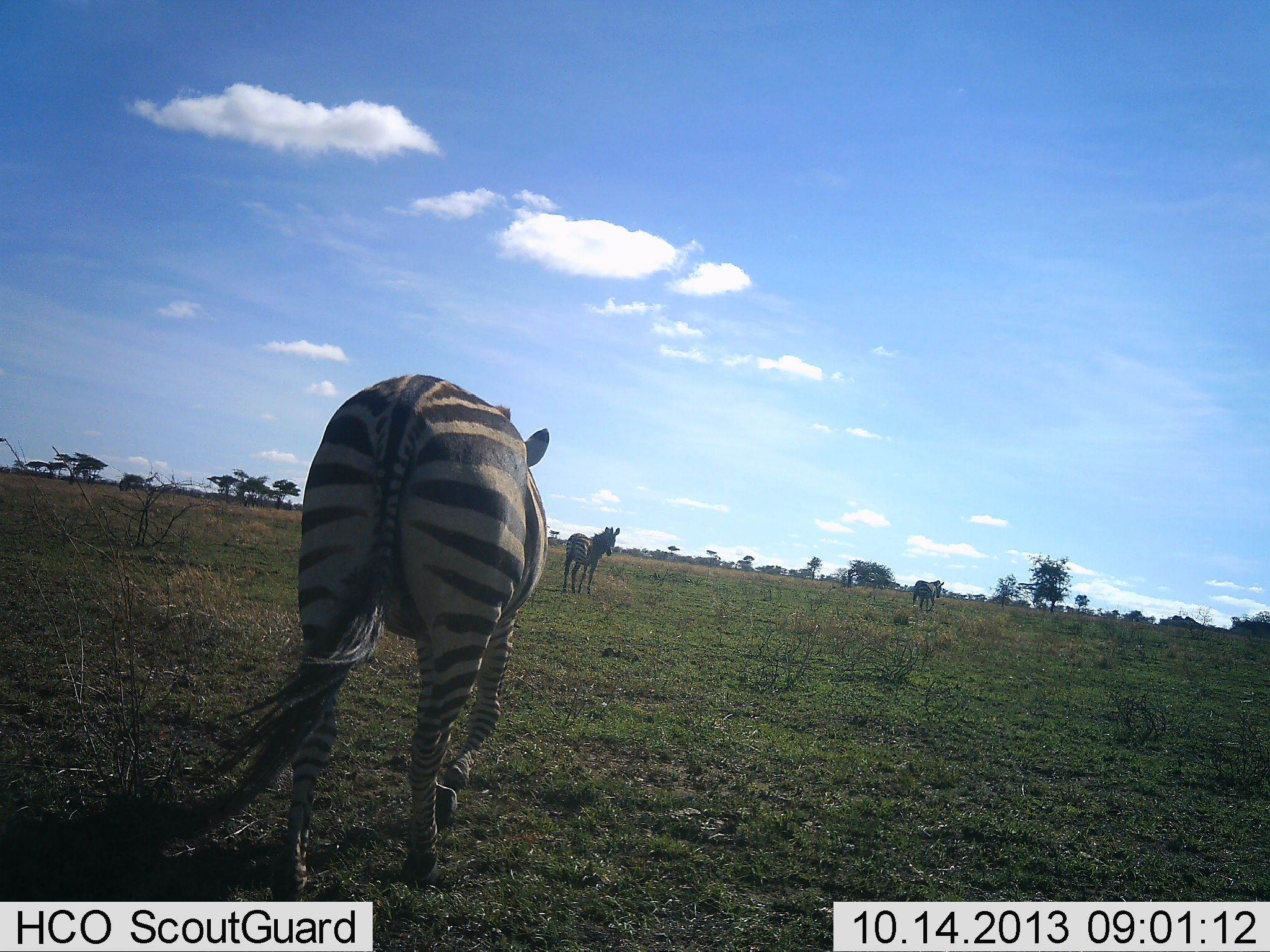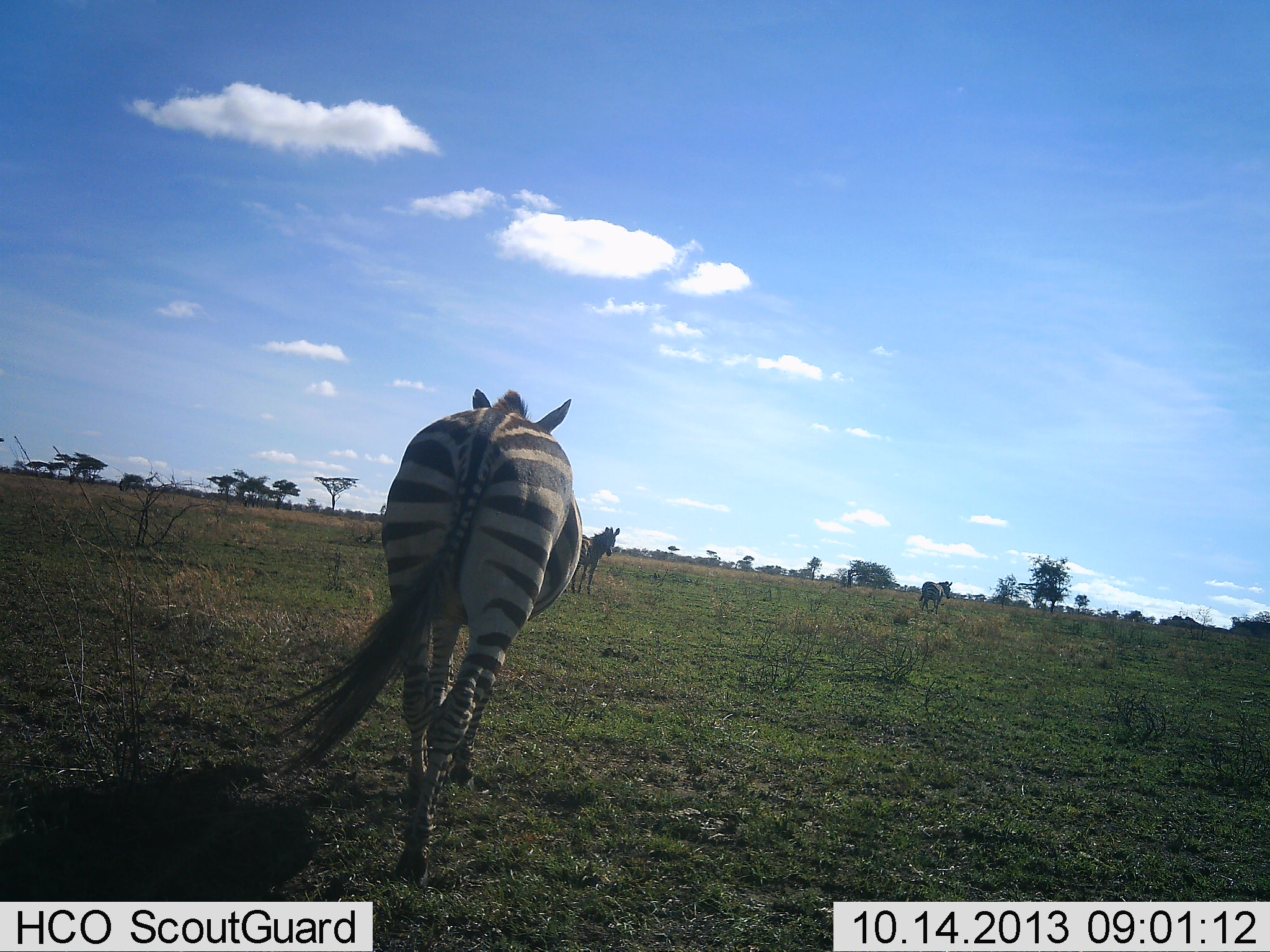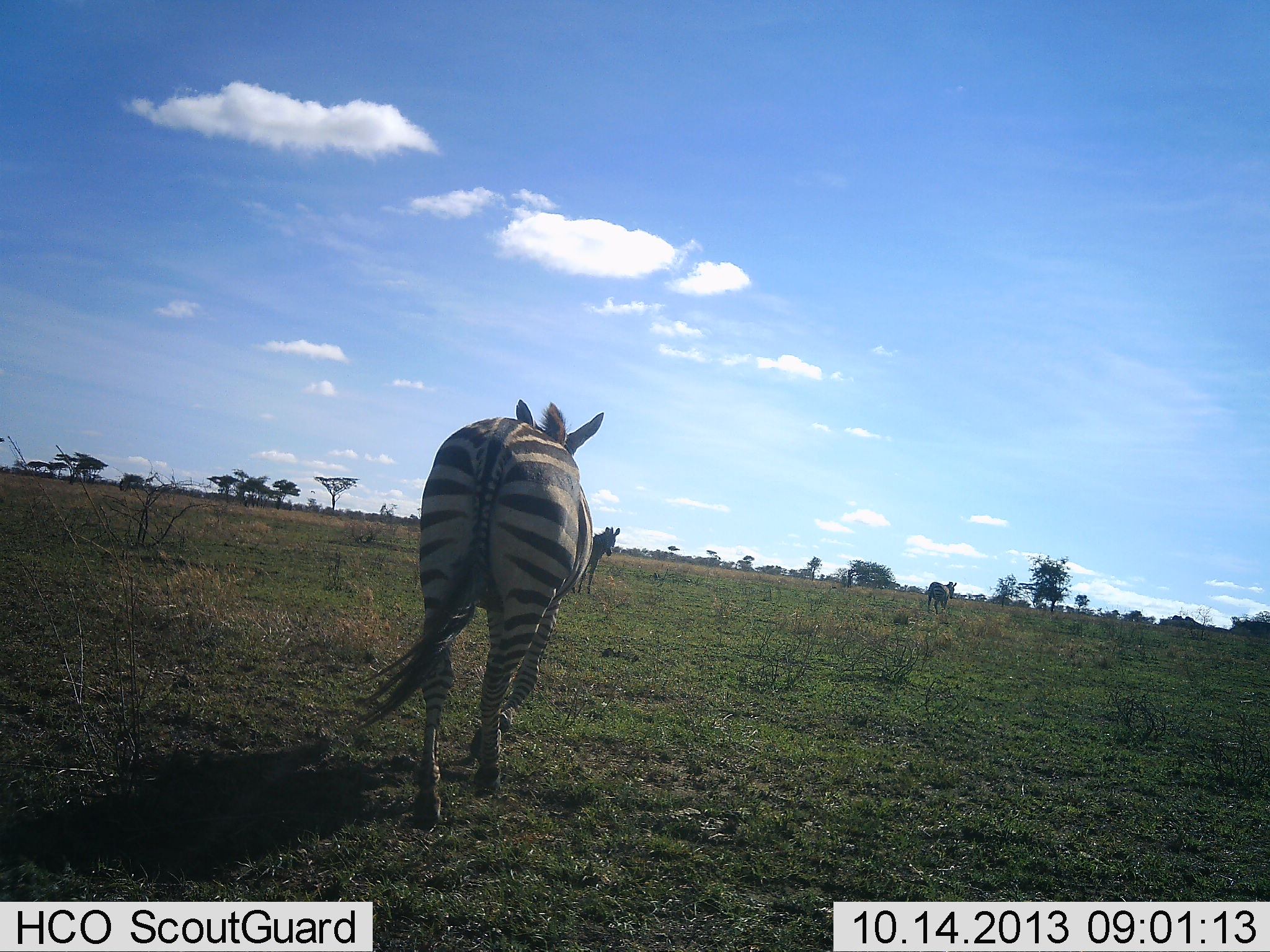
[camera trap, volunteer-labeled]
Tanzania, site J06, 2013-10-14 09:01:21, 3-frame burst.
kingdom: Animalia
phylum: Chordata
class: Mammalia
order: Perissodactyla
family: Equidae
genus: Equus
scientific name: Equus quagga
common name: plains zebra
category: zebra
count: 3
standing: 56%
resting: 0%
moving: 94%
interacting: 0%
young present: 0%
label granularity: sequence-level